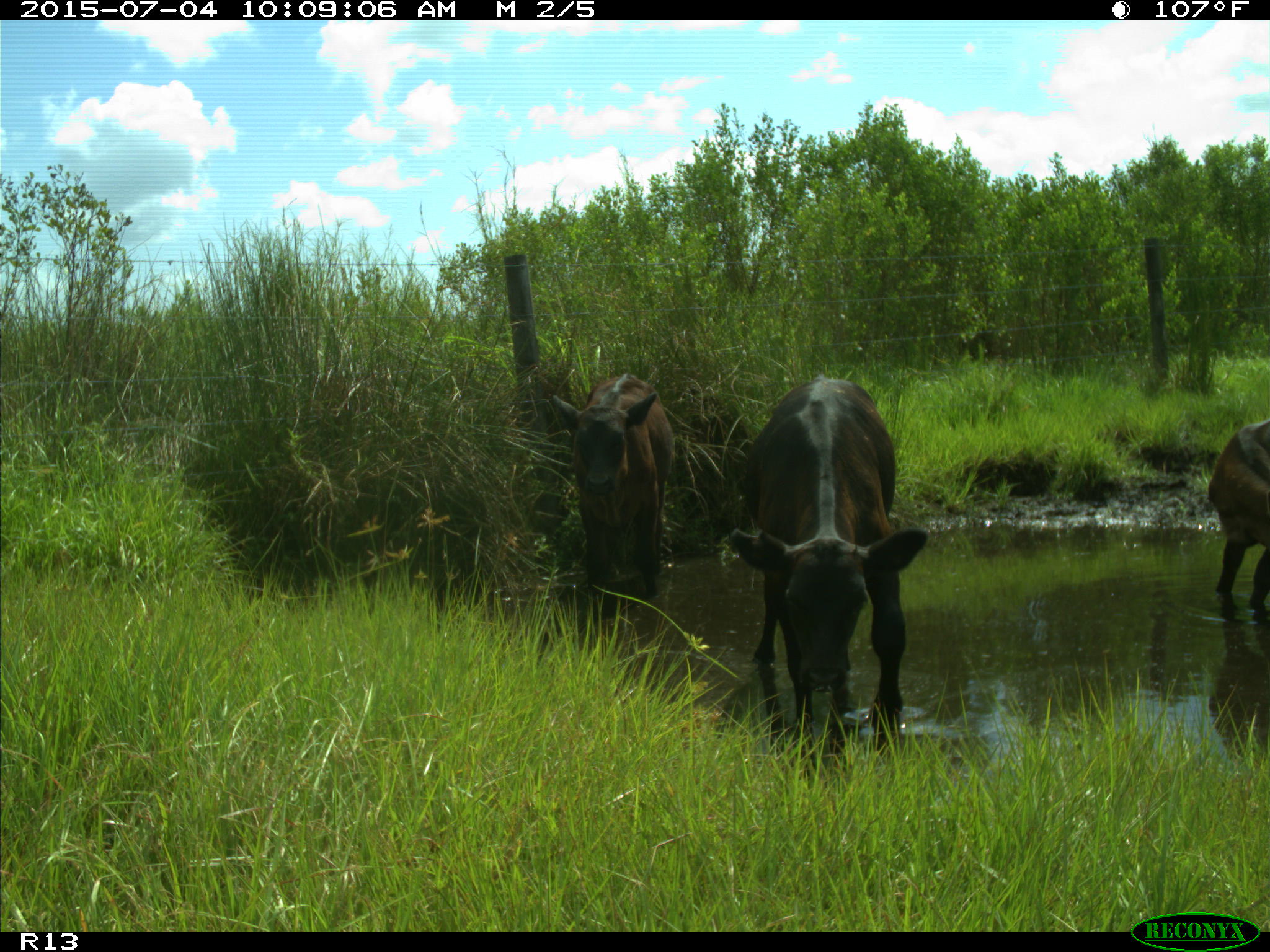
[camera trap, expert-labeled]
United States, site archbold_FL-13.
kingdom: Animalia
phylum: Chordata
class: Mammalia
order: Artiodactyla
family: Bovidae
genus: Bos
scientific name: Bos taurus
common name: domestic cow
Bos taurus (domestic cow).